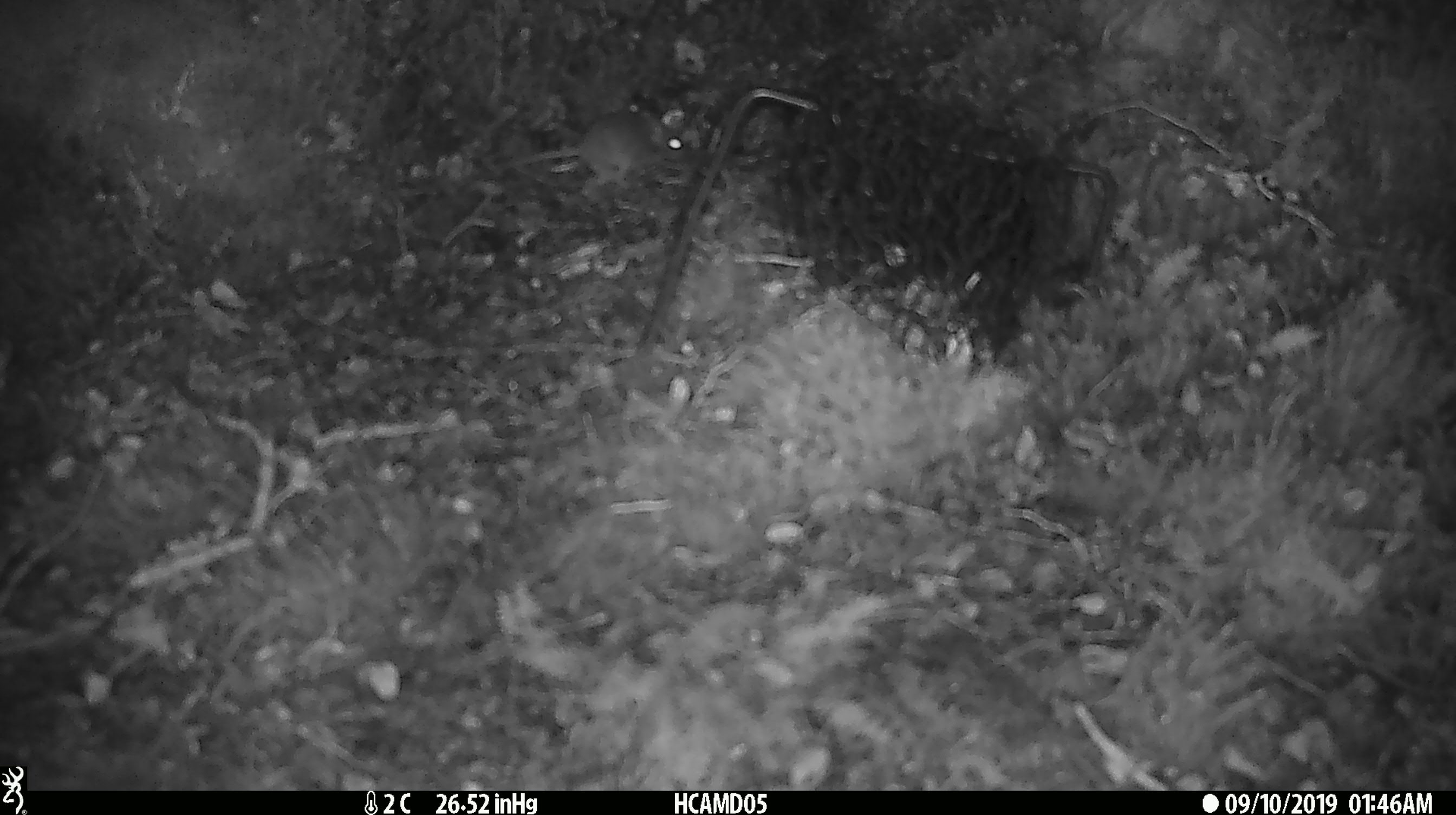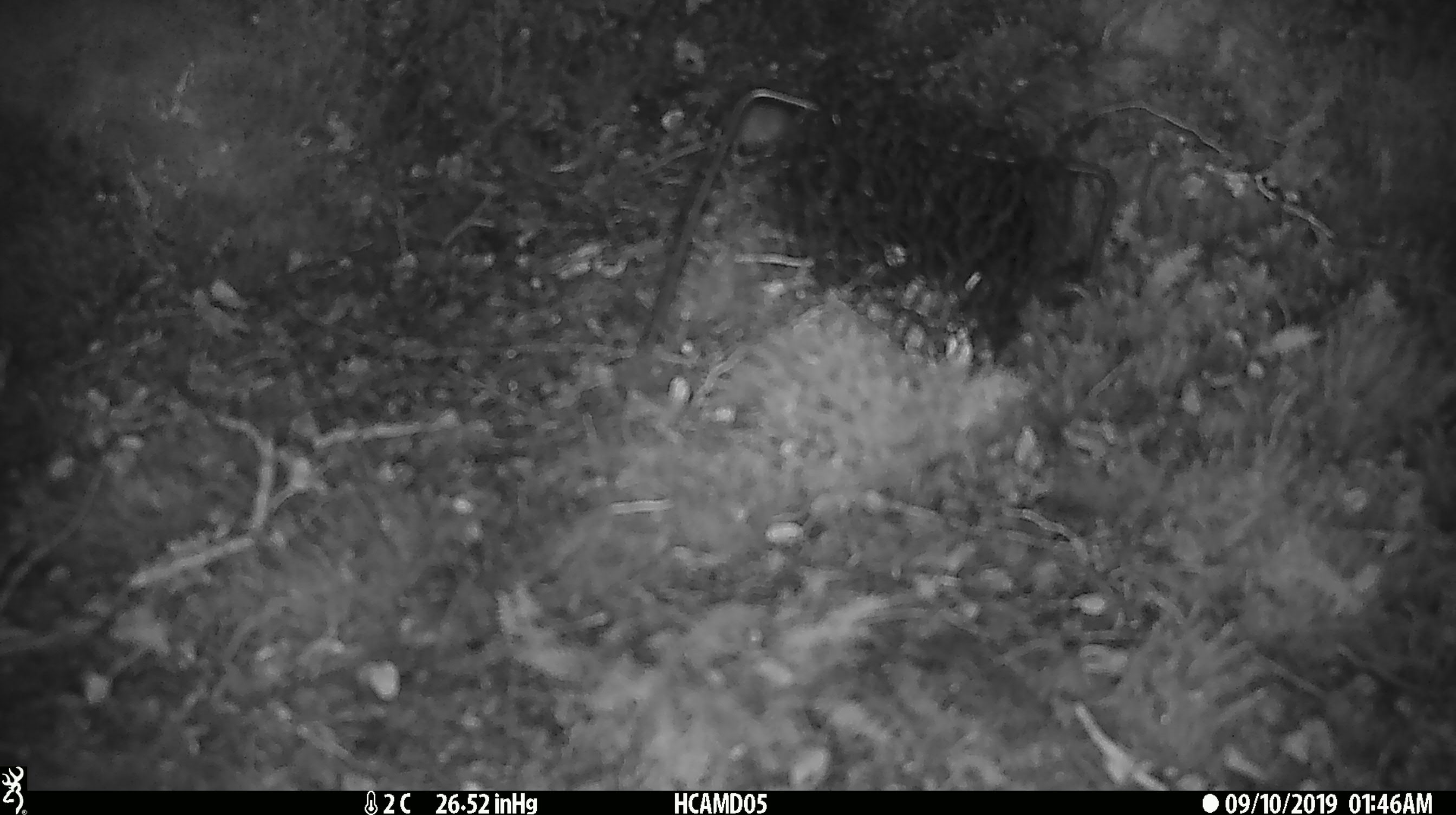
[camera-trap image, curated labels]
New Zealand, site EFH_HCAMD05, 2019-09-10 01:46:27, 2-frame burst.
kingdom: Animalia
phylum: Chordata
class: Mammalia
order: Rodentia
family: Muridae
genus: Mus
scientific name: Mus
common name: mouse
Mouse (Mus).